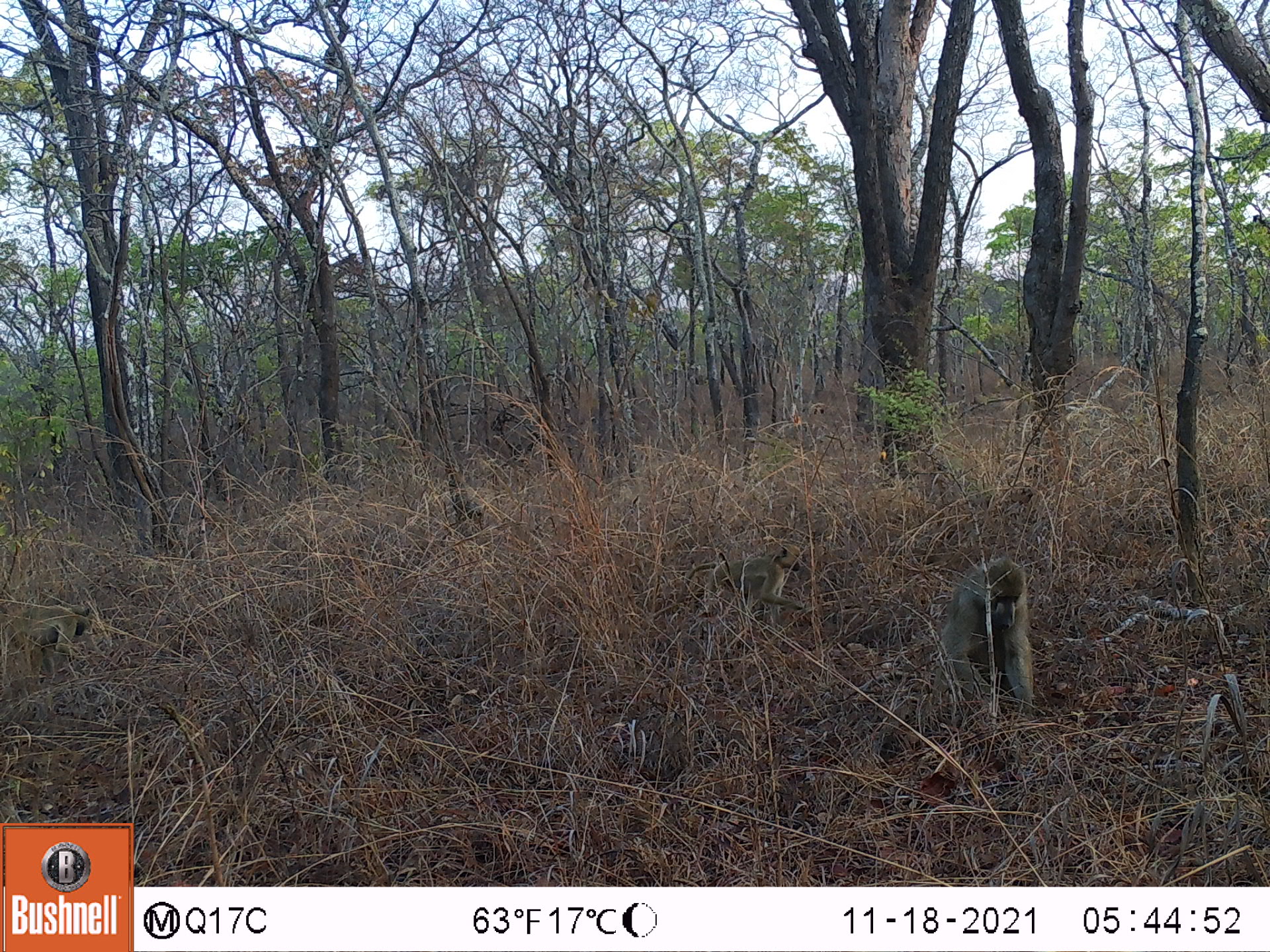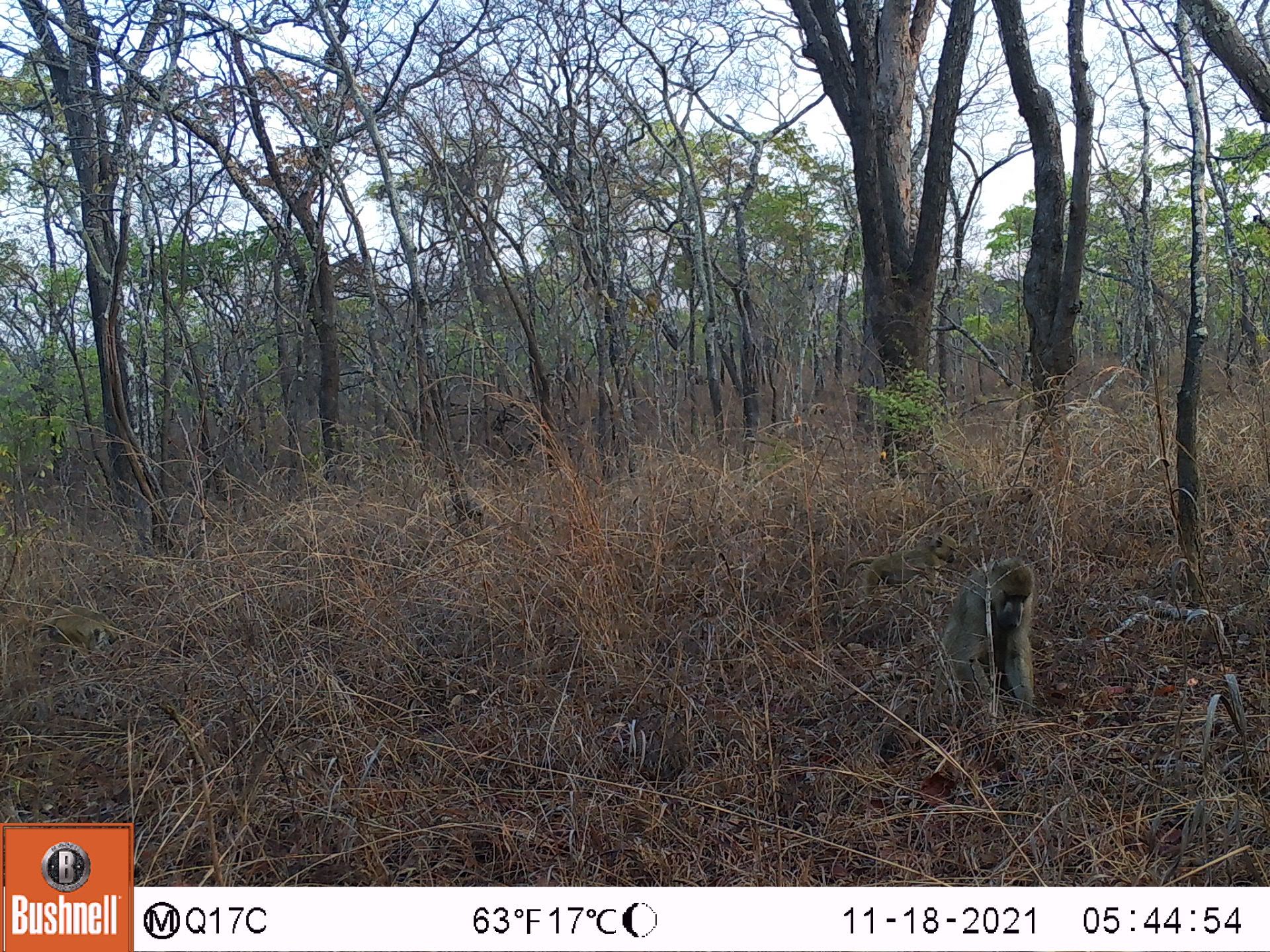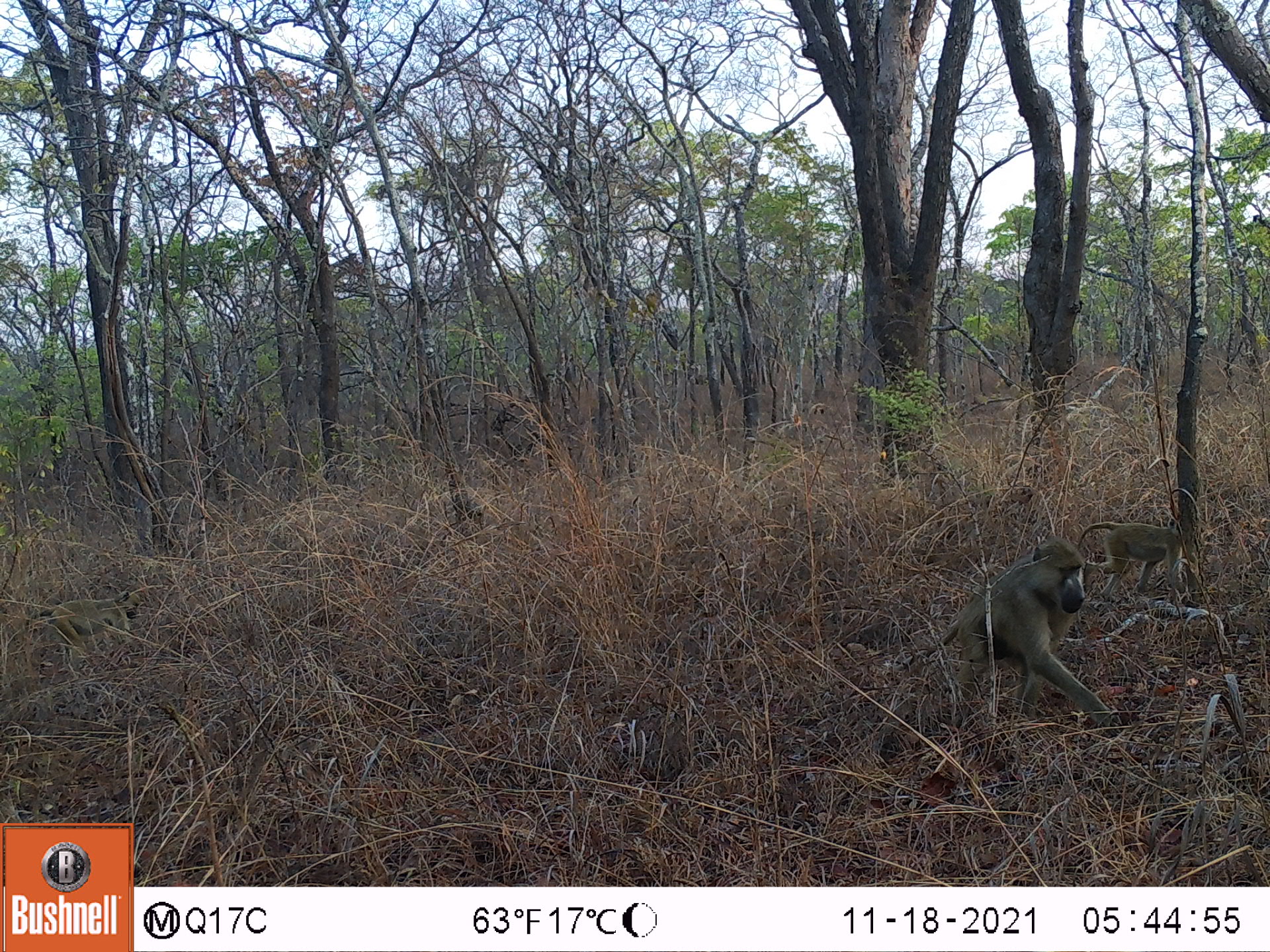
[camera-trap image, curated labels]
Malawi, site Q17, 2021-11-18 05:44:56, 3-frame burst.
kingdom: Animalia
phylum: Chordata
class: Mammalia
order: Primates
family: Cercopithecidae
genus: Papio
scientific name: Papio cynocephalus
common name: yellow baboon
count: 3